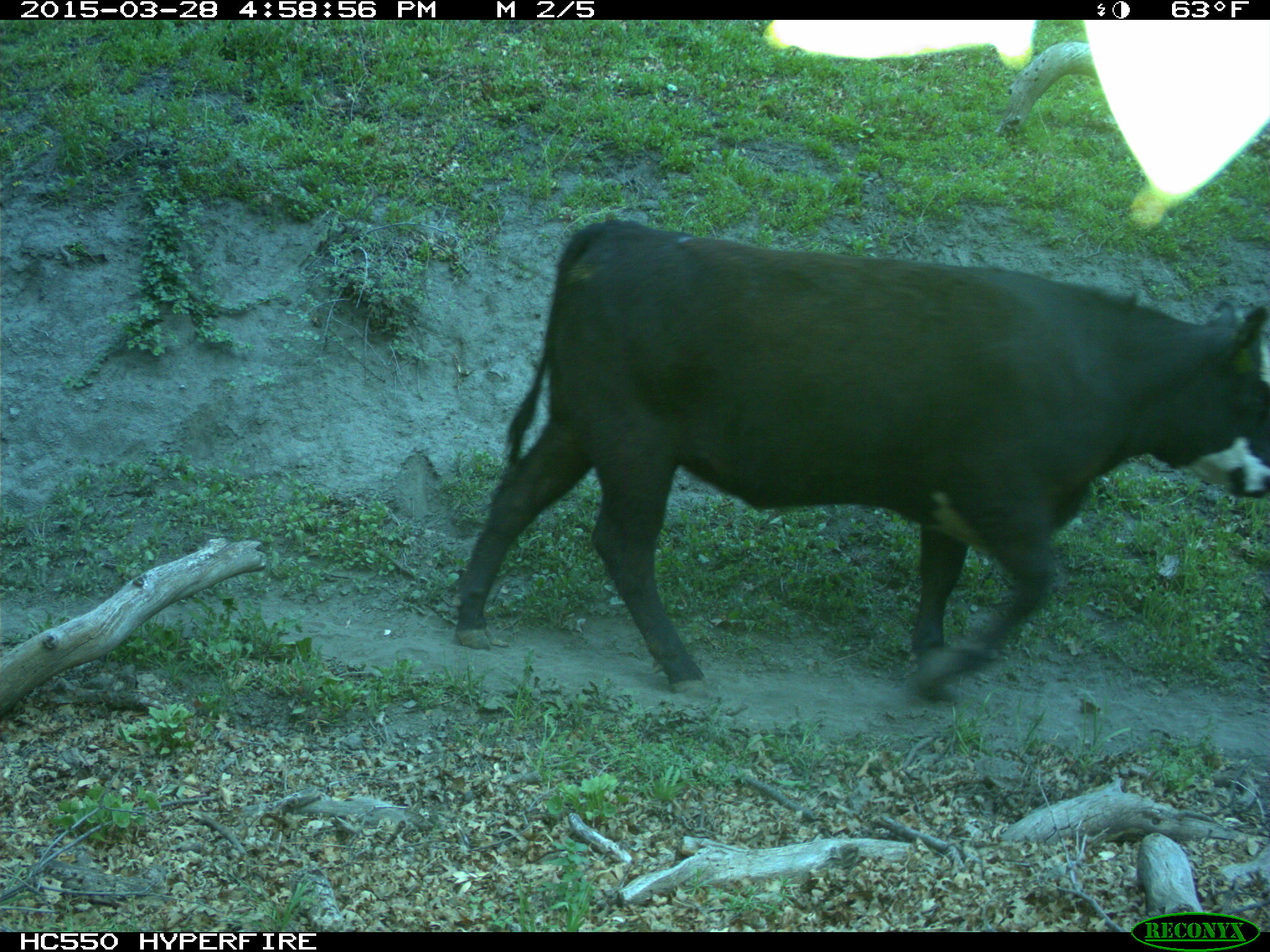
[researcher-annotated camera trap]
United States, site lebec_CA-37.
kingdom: Animalia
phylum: Chordata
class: Mammalia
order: Artiodactyla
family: Bovidae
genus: Bos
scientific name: Bos taurus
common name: domestic cow